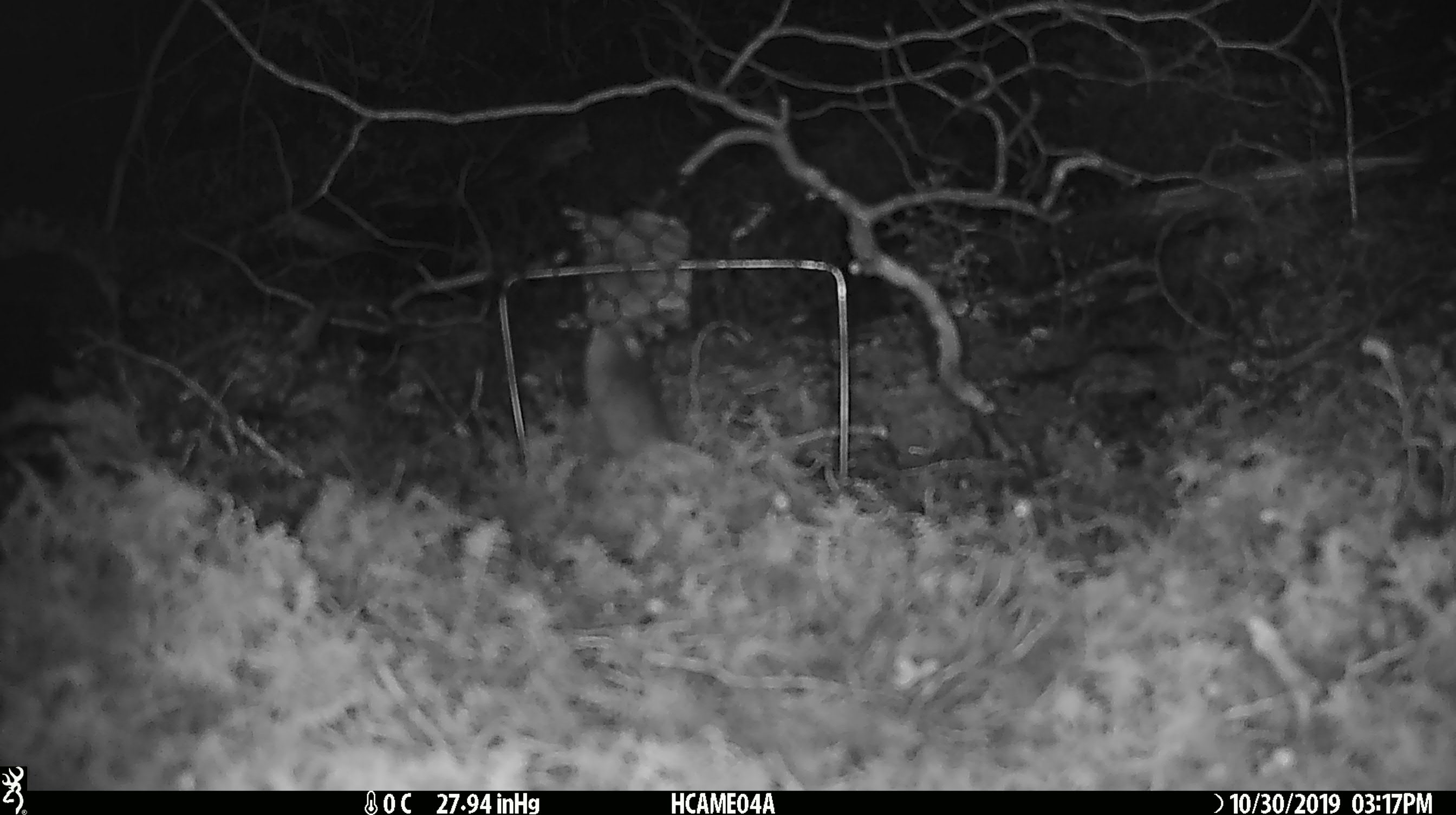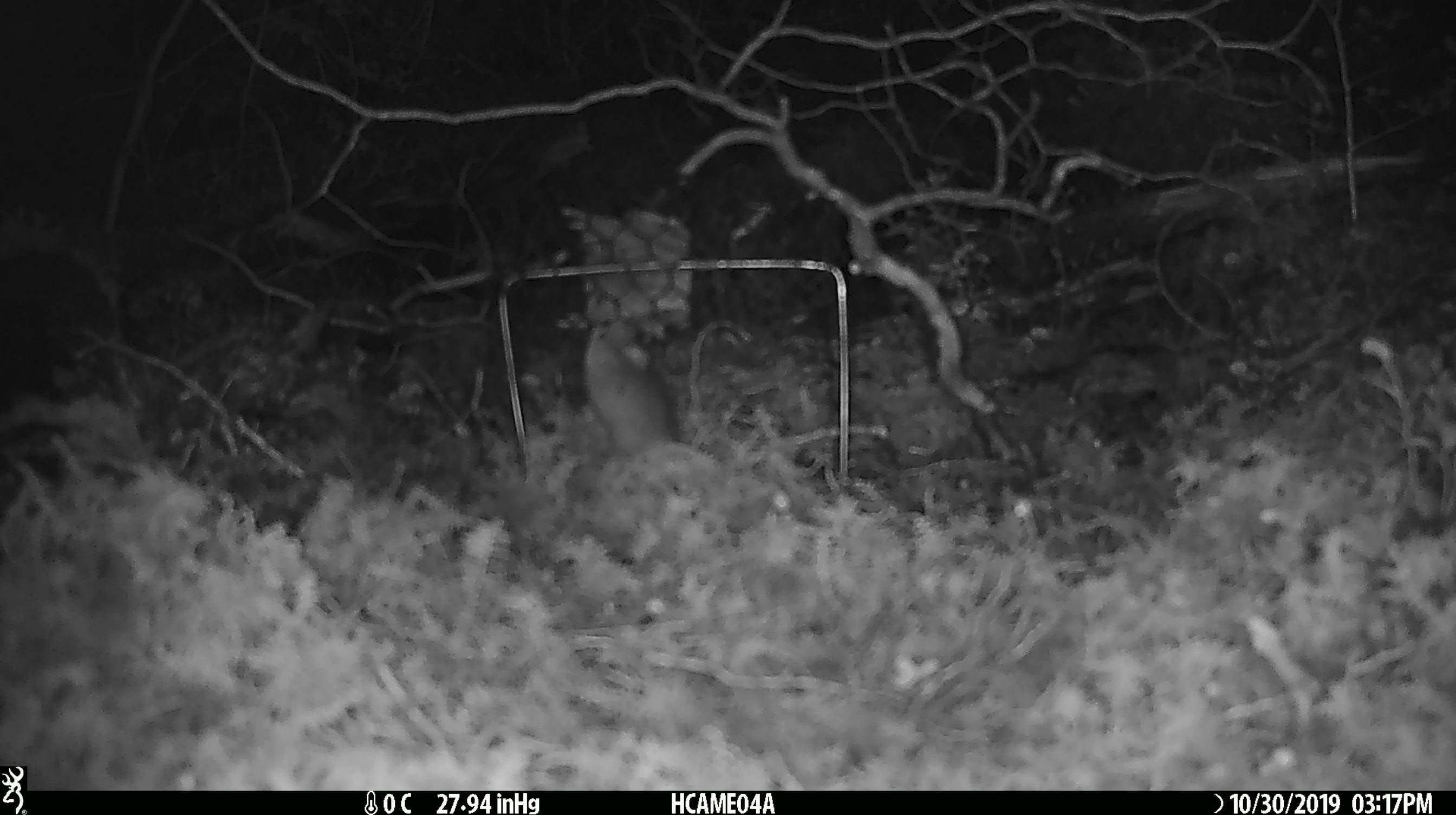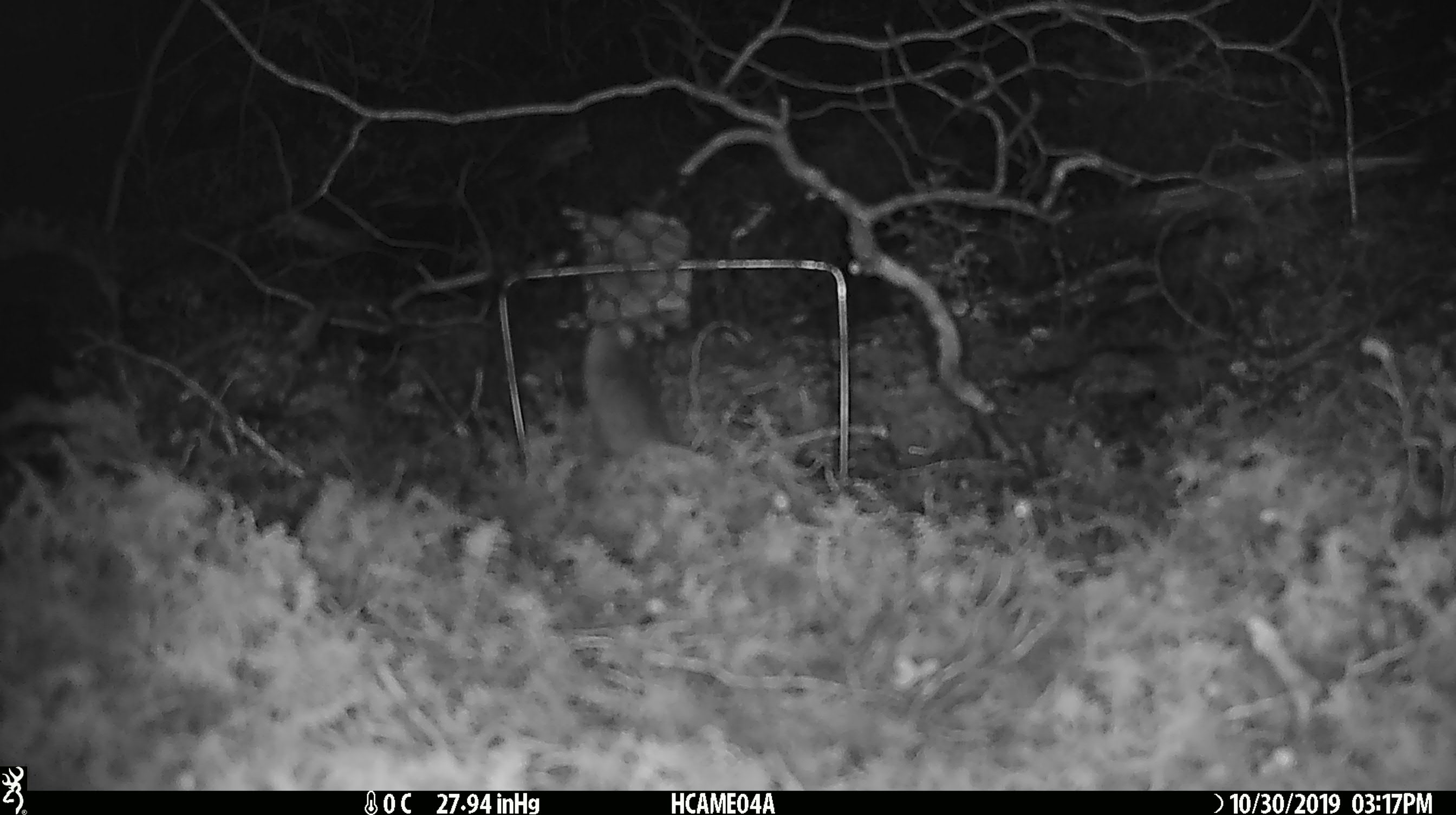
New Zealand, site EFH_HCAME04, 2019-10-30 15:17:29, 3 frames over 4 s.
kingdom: Animalia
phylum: Chordata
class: Mammalia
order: Rodentia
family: Muridae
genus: Mus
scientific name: Mus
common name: mouse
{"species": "mouse (Mus)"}